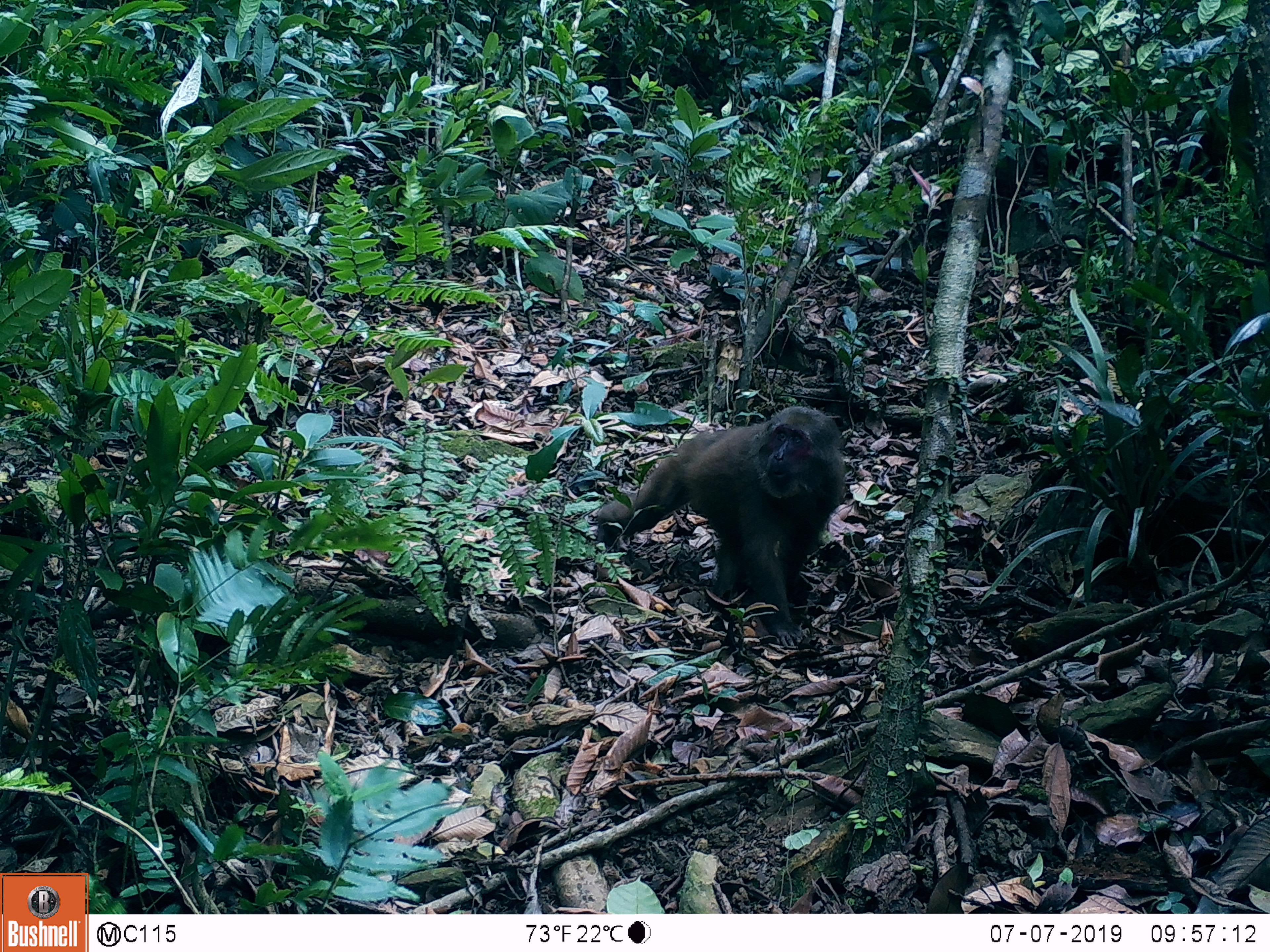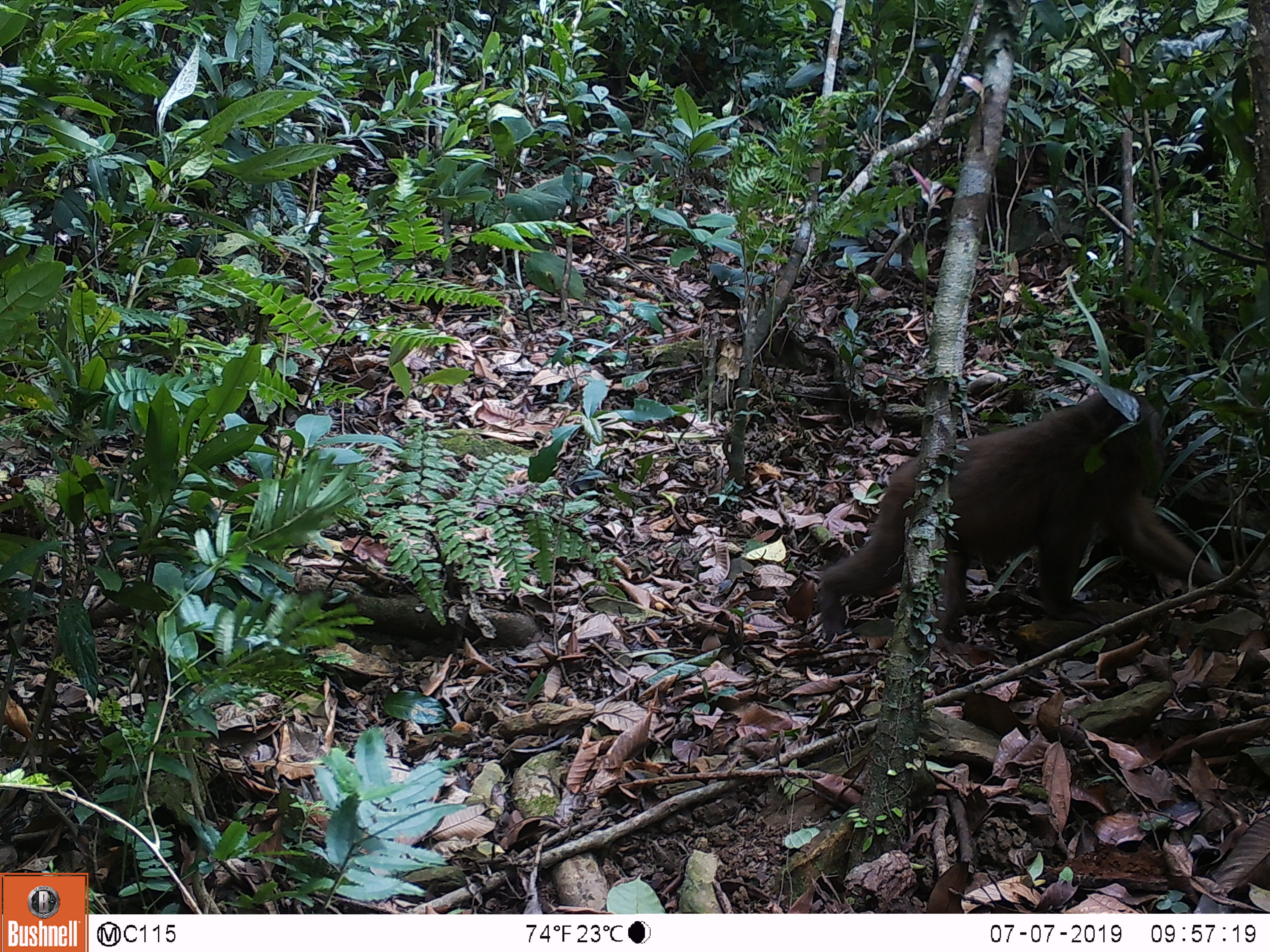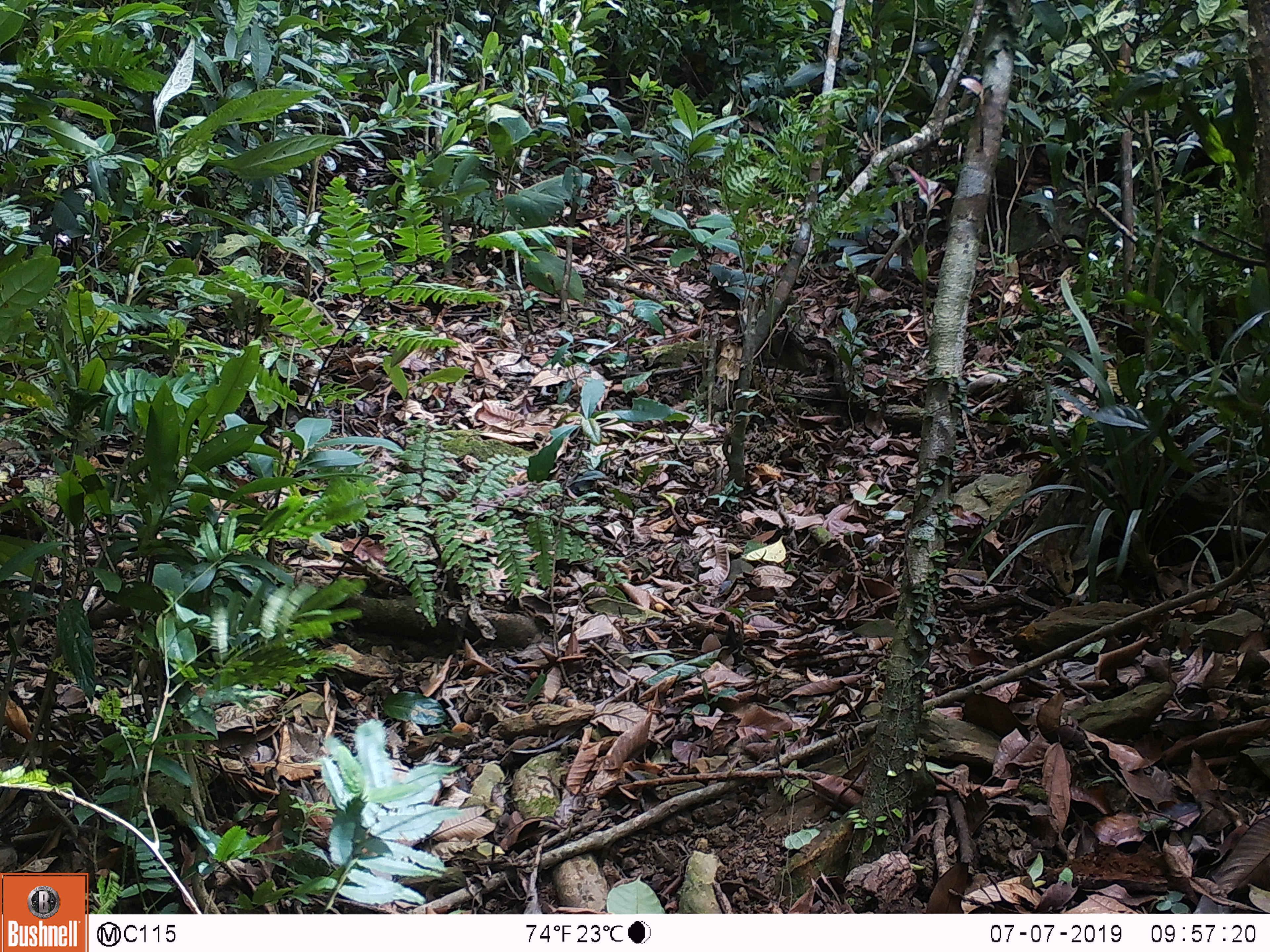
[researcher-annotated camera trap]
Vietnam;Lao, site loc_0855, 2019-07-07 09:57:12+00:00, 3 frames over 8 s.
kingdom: Animalia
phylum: Chordata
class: Mammalia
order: Primates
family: Cercopithecidae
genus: Macaca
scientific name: Macaca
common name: macaque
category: macaque not stump tailed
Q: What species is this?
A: Macaque not stump tailed (macaque) (Macaca).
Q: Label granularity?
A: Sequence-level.